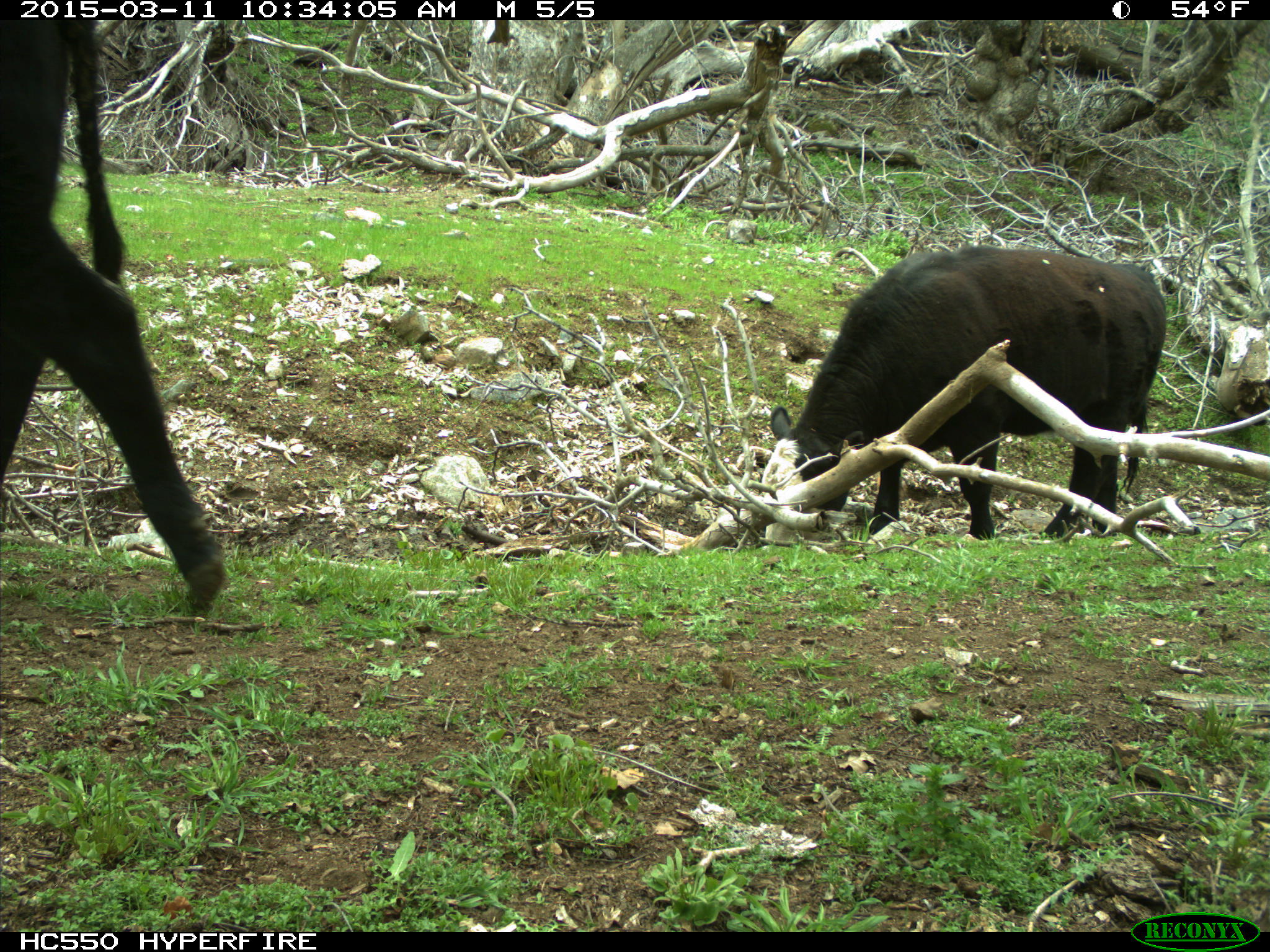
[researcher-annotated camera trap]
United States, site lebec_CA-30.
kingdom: Animalia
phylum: Chordata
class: Mammalia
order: Artiodactyla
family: Bovidae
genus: Bos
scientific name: Bos taurus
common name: domestic cow